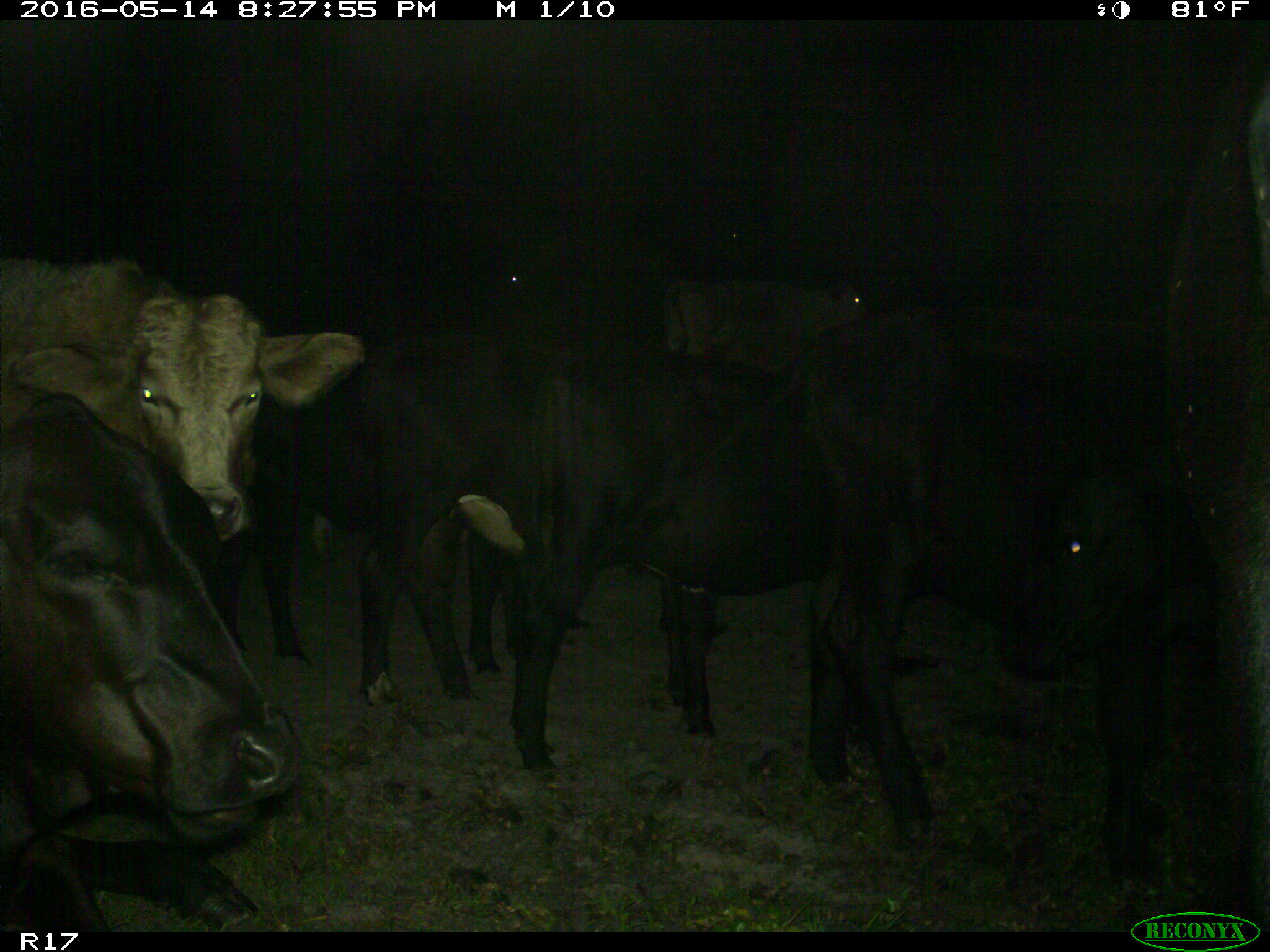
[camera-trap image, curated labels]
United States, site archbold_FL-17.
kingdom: Animalia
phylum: Chordata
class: Mammalia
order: Artiodactyla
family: Bovidae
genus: Bos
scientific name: Bos taurus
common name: domestic cow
Bos taurus (domestic cow).